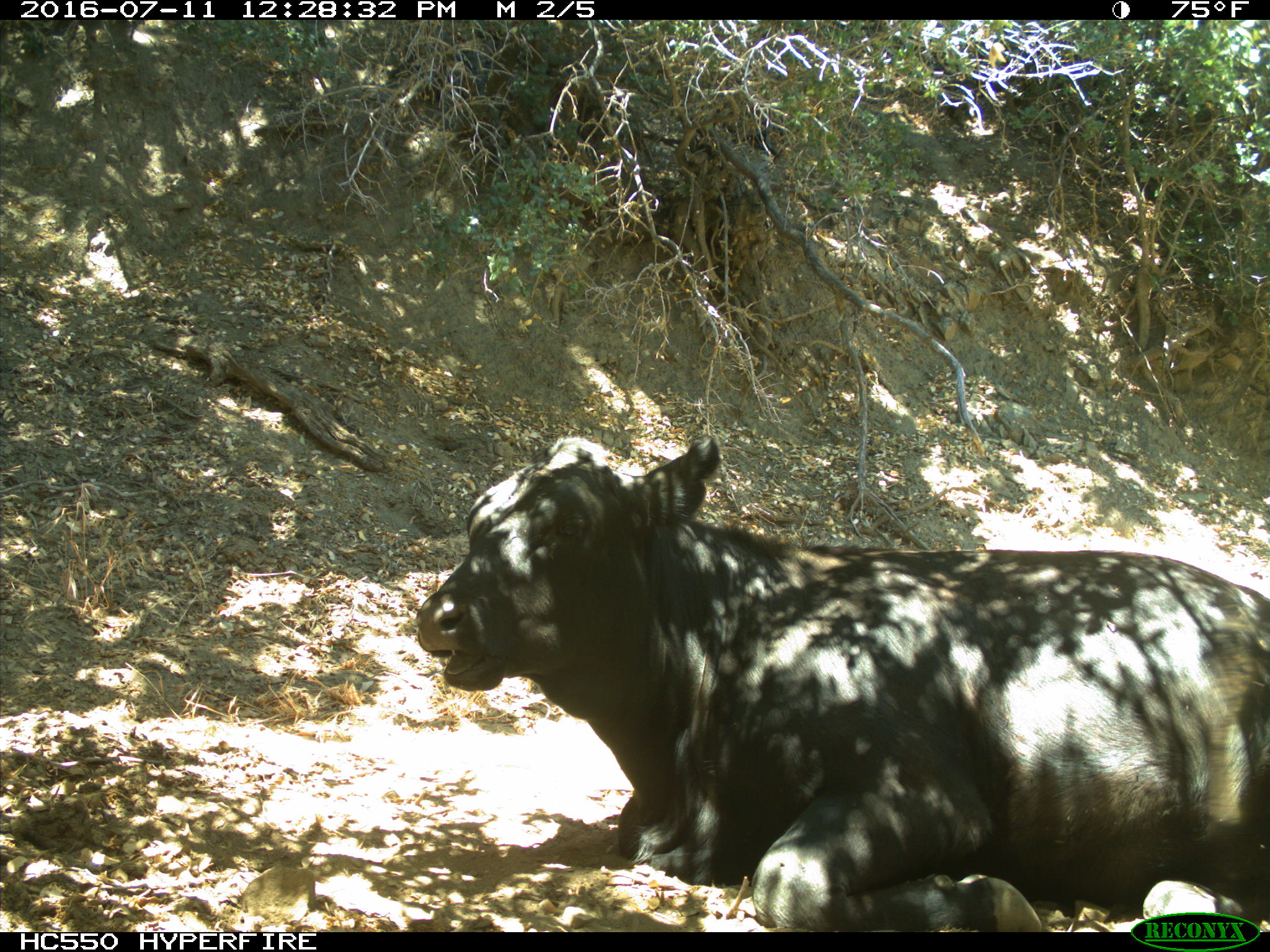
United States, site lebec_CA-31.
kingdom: Animalia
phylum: Chordata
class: Mammalia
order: Artiodactyla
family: Bovidae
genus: Bos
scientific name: Bos taurus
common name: domestic cow